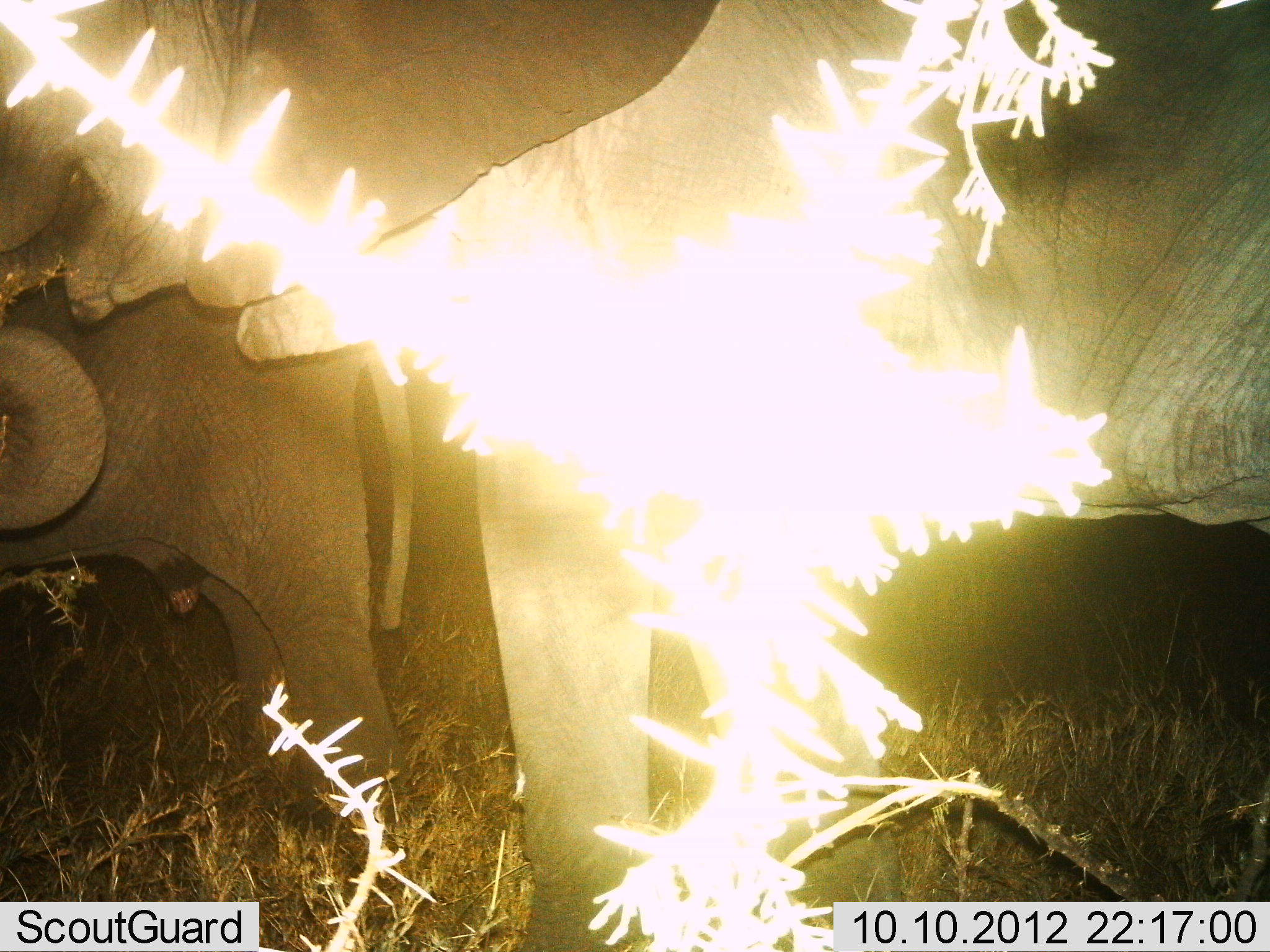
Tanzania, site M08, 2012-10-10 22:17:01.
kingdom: Animalia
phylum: Chordata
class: Mammalia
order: Proboscidea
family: Elephantidae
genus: Loxodonta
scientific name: Loxodonta africana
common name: african bush elephant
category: elephant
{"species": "elephant (african bush elephant) (Loxodonta africana)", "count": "2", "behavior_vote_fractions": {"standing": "90%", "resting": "0%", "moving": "10%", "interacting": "0%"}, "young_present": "30%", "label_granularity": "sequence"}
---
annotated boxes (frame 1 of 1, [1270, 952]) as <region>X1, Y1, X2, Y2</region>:
animal: <region>1, 2, 1269, 952</region>; <region>0, 270, 417, 808</region>